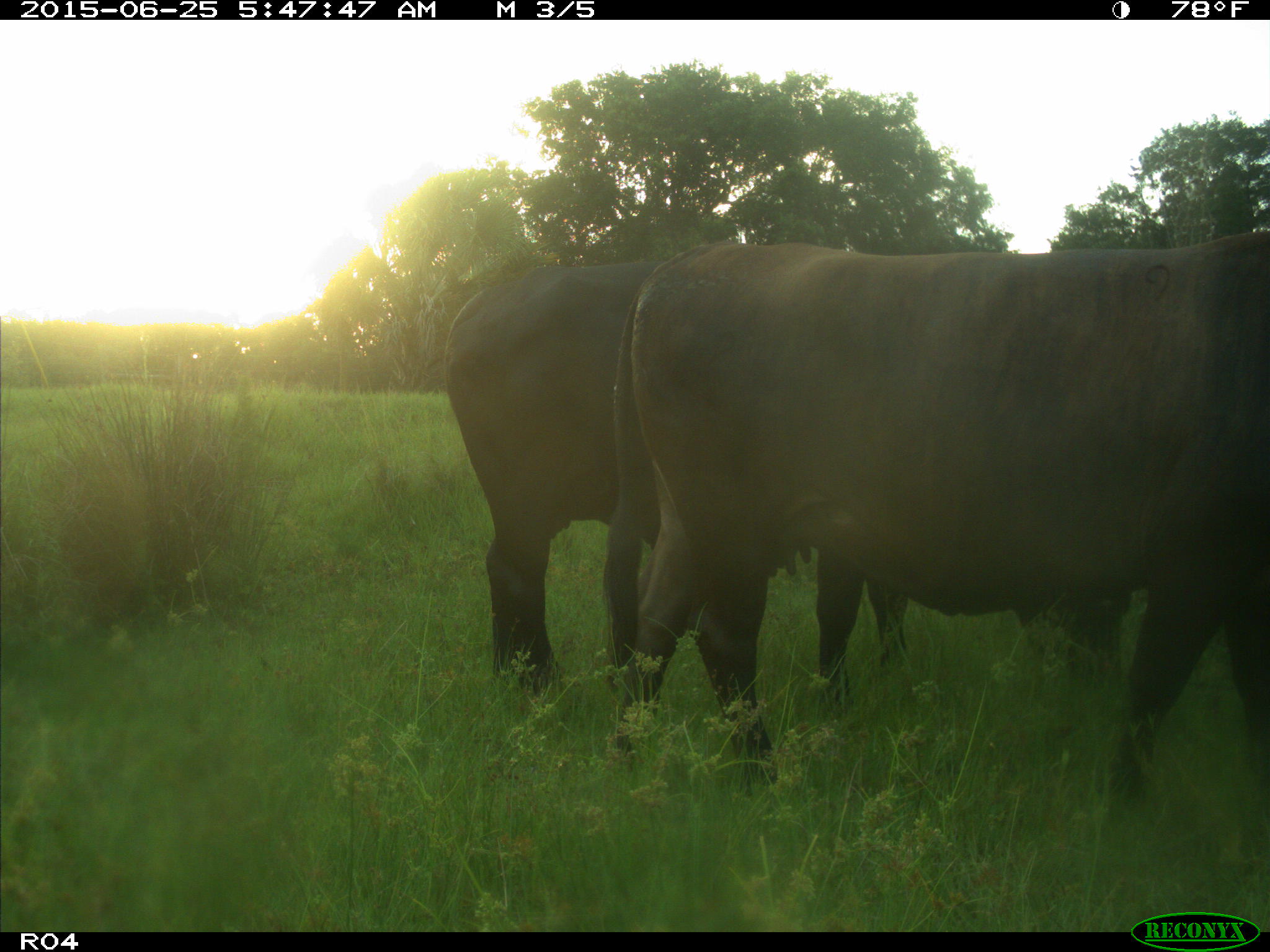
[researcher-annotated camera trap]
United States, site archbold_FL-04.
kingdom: Animalia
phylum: Chordata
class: Mammalia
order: Artiodactyla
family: Bovidae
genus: Bos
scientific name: Bos taurus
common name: domestic cow